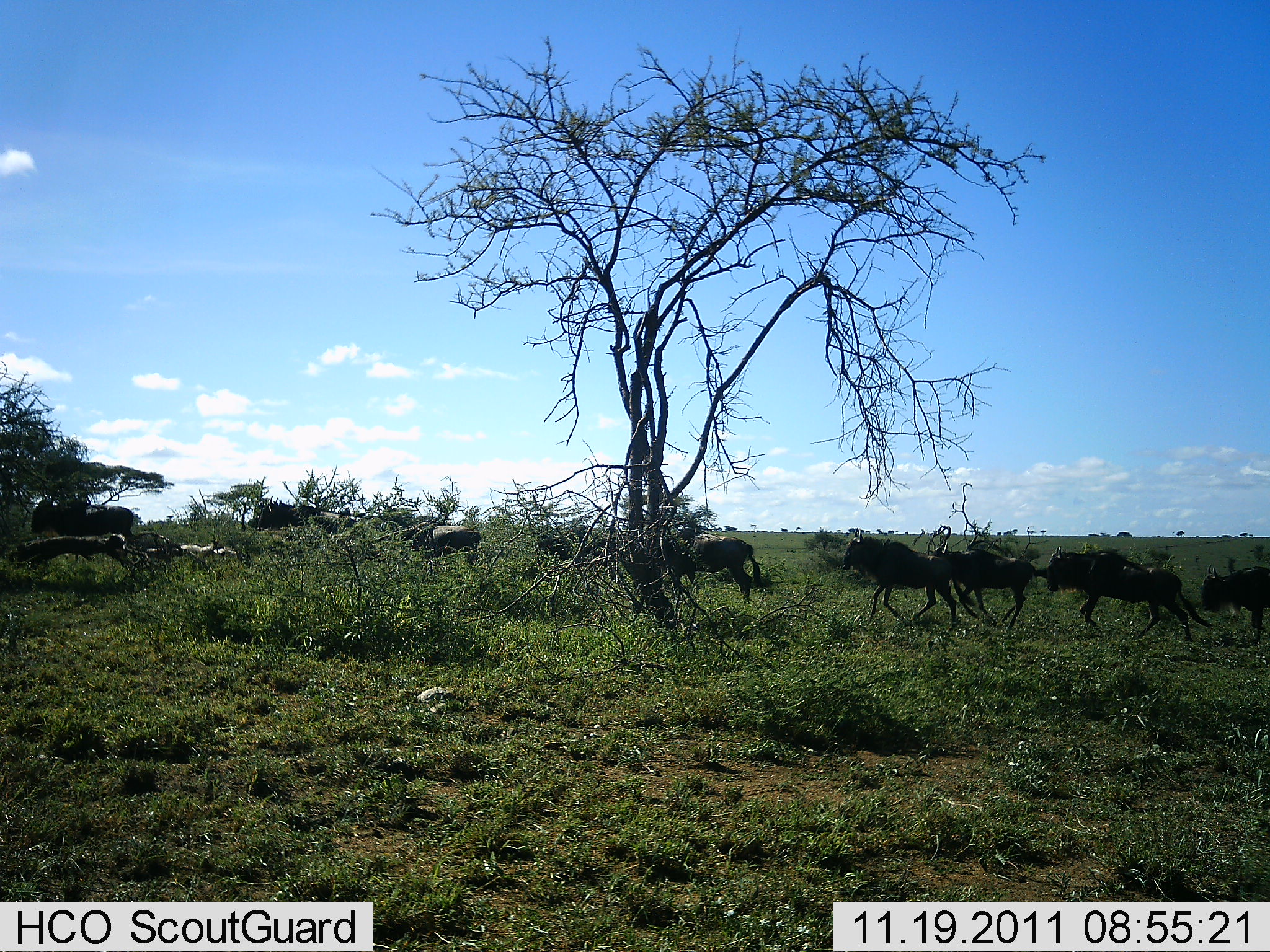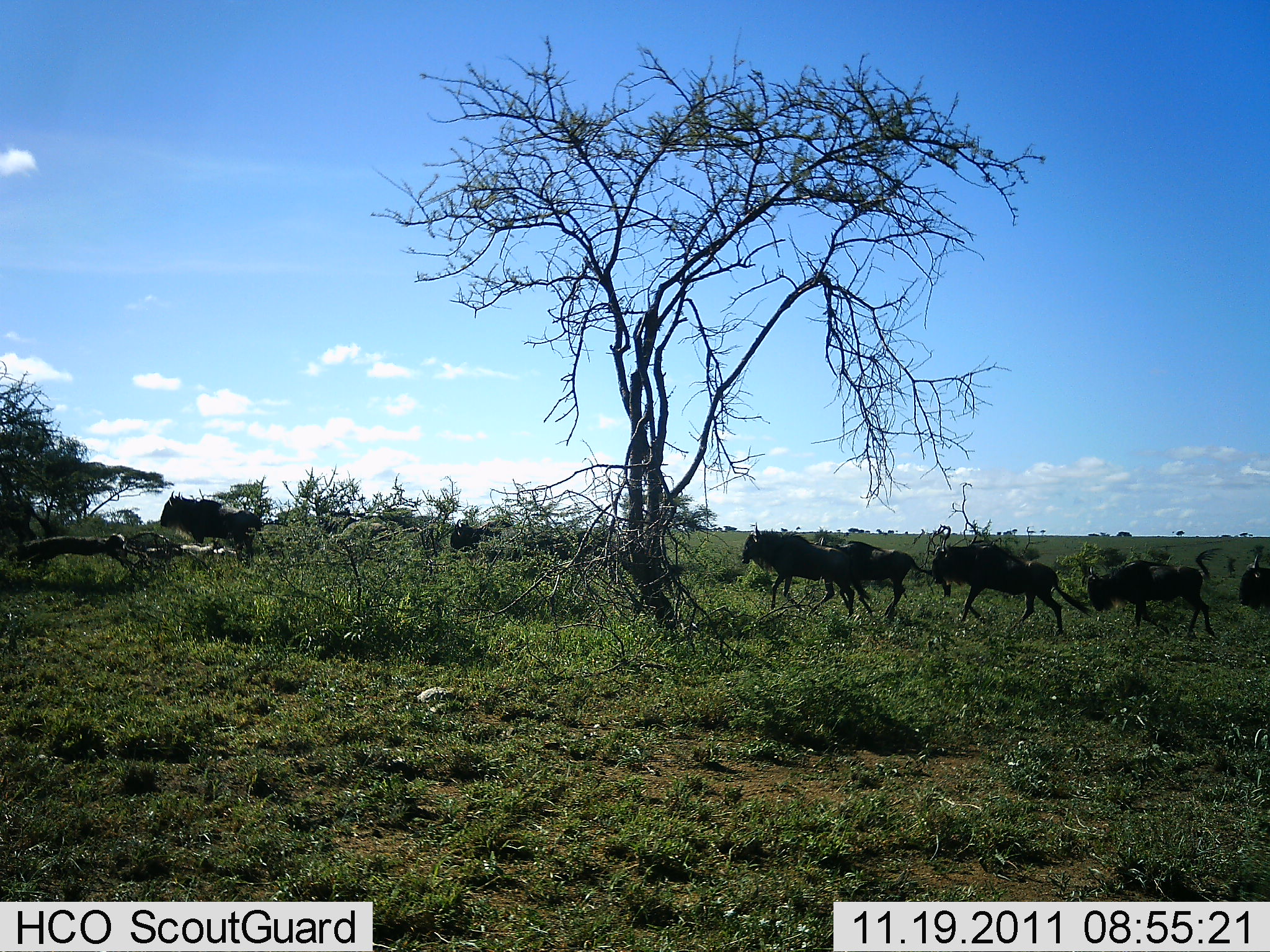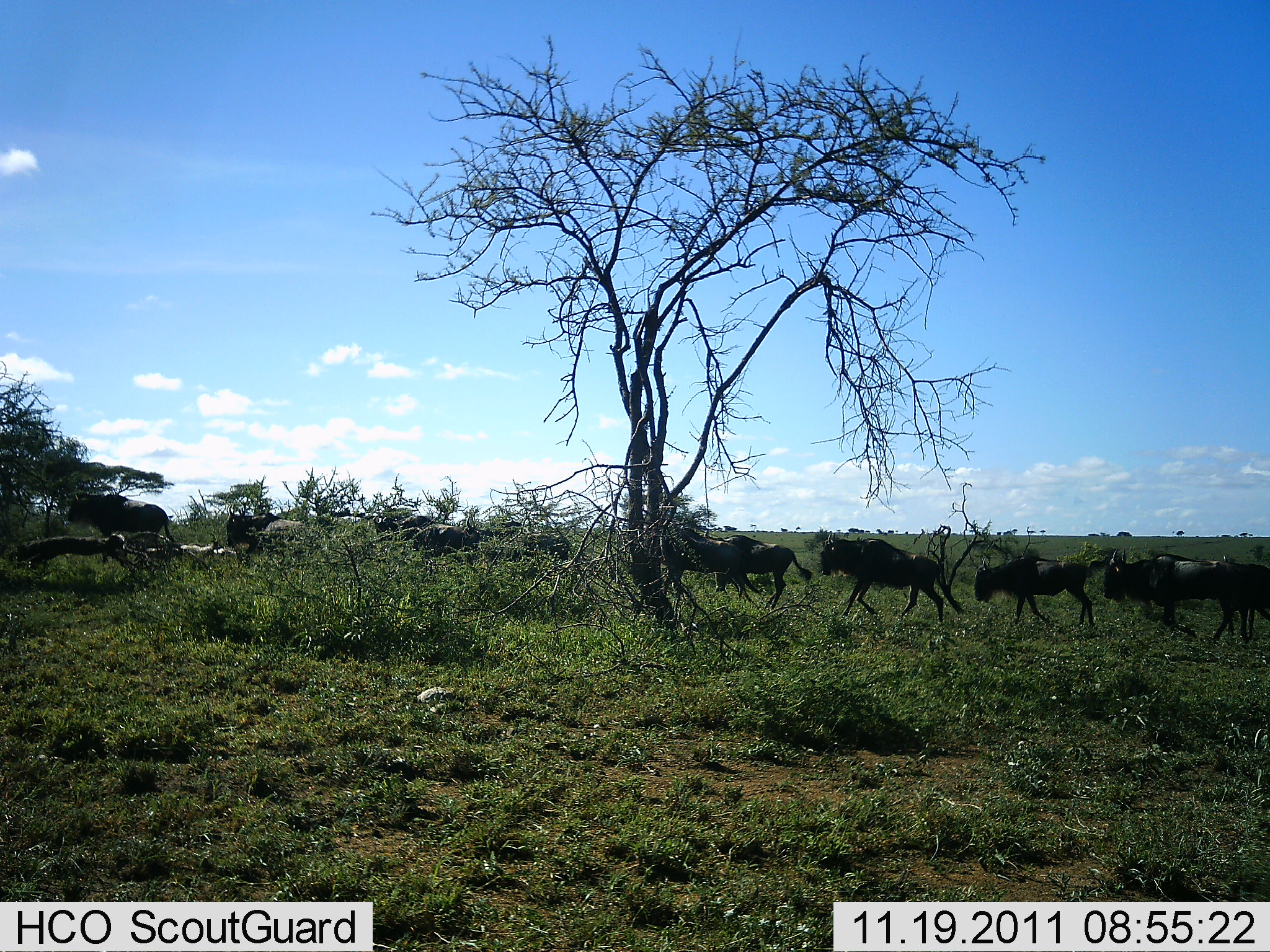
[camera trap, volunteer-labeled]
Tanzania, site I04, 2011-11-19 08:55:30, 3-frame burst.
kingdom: Animalia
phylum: Chordata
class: Mammalia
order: Artiodactyla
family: Bovidae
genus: Connochaetes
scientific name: Connochaetes taurinus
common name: blue wildebeest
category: wildebeest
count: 11-50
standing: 7%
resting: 0%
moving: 93%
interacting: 7%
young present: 14%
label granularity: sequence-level